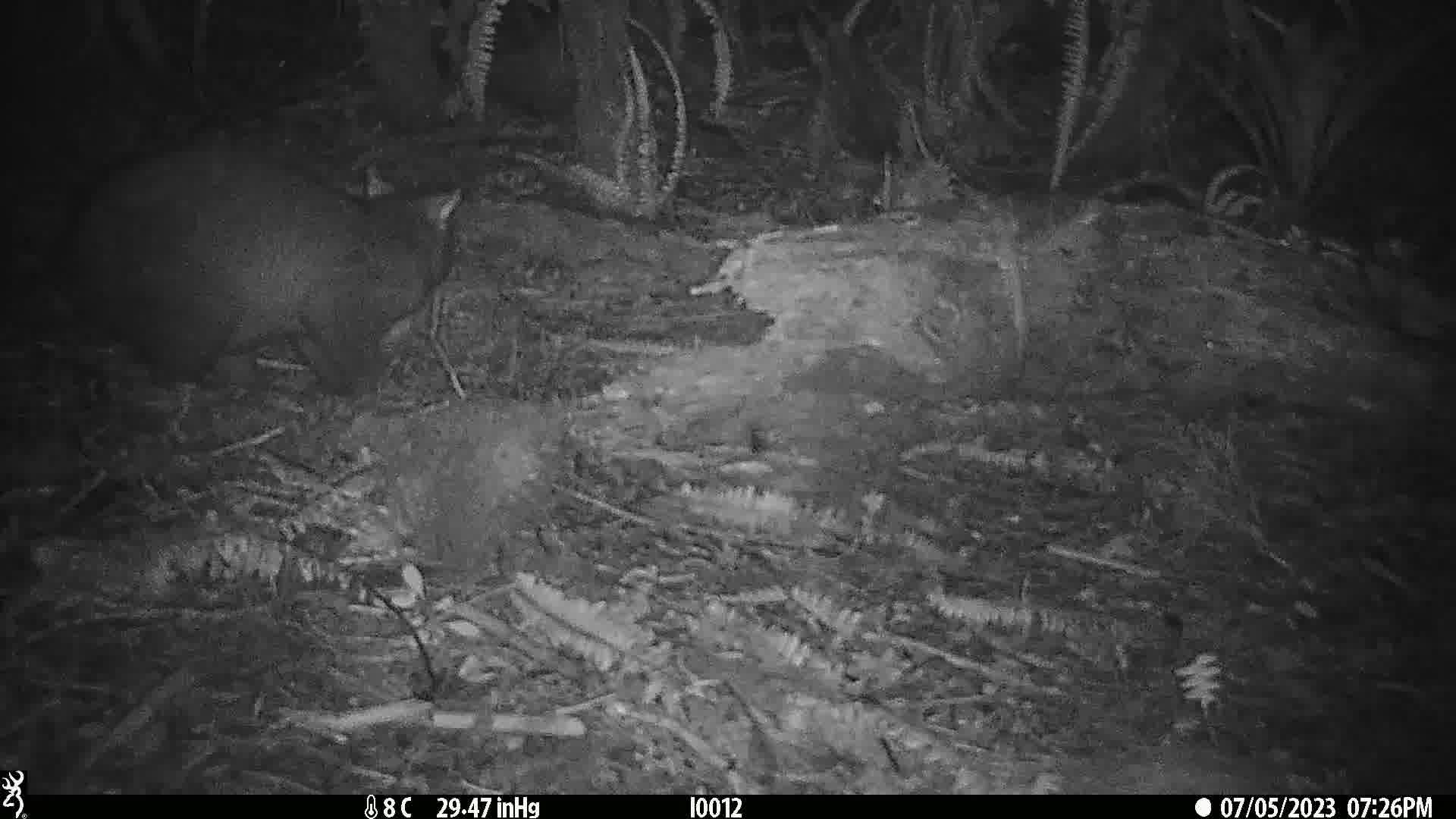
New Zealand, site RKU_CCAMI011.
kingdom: Animalia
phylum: Chordata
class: Mammalia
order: Diprotodontia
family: Phalangeridae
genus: Trichosurus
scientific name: Trichosurus vulpecula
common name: common brushtail possum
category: possum